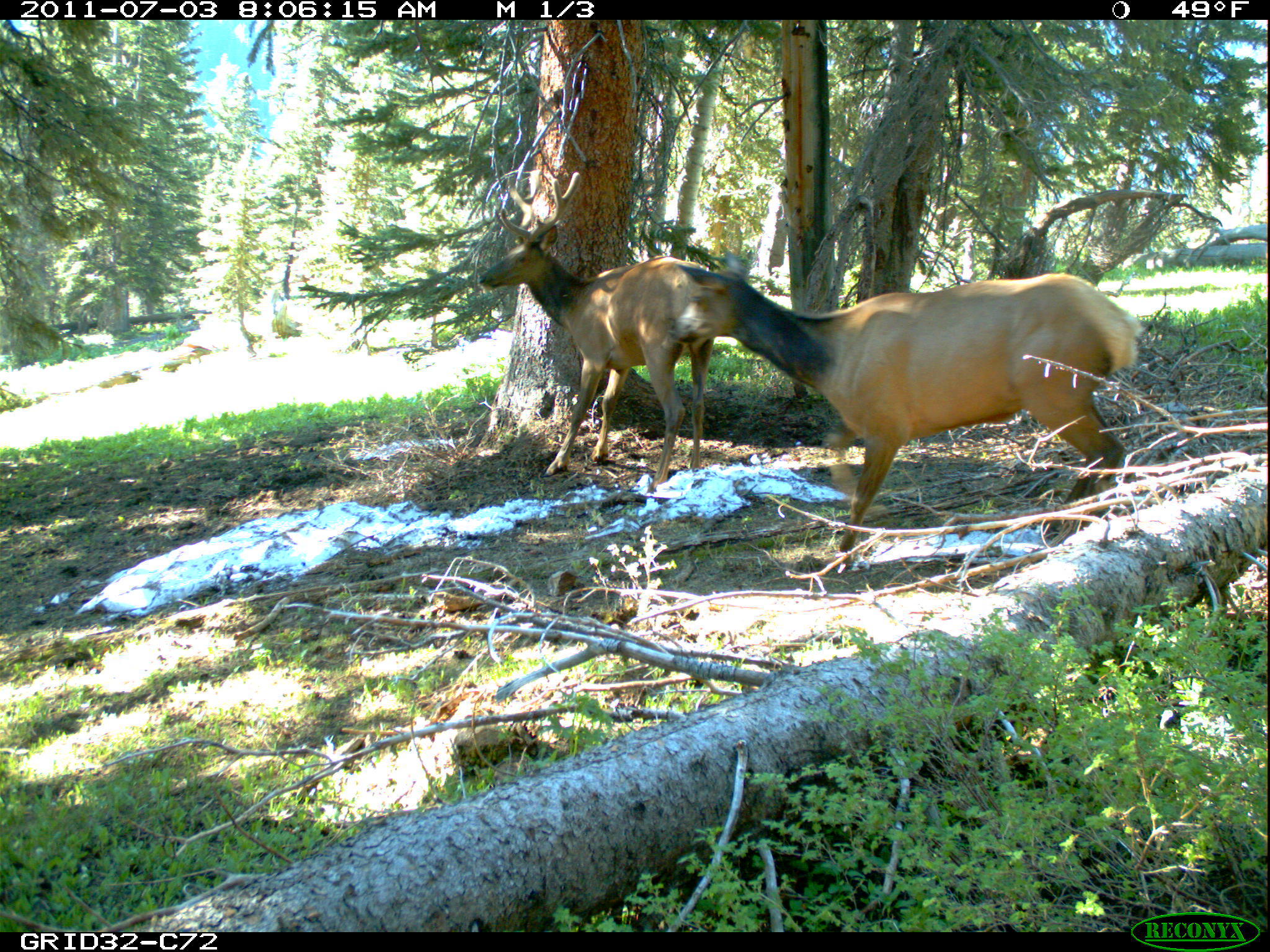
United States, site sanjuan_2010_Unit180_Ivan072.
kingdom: Animalia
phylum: Chordata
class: Mammalia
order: Artiodactyla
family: Cervidae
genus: Cervus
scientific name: Cervus elaphus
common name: red deer